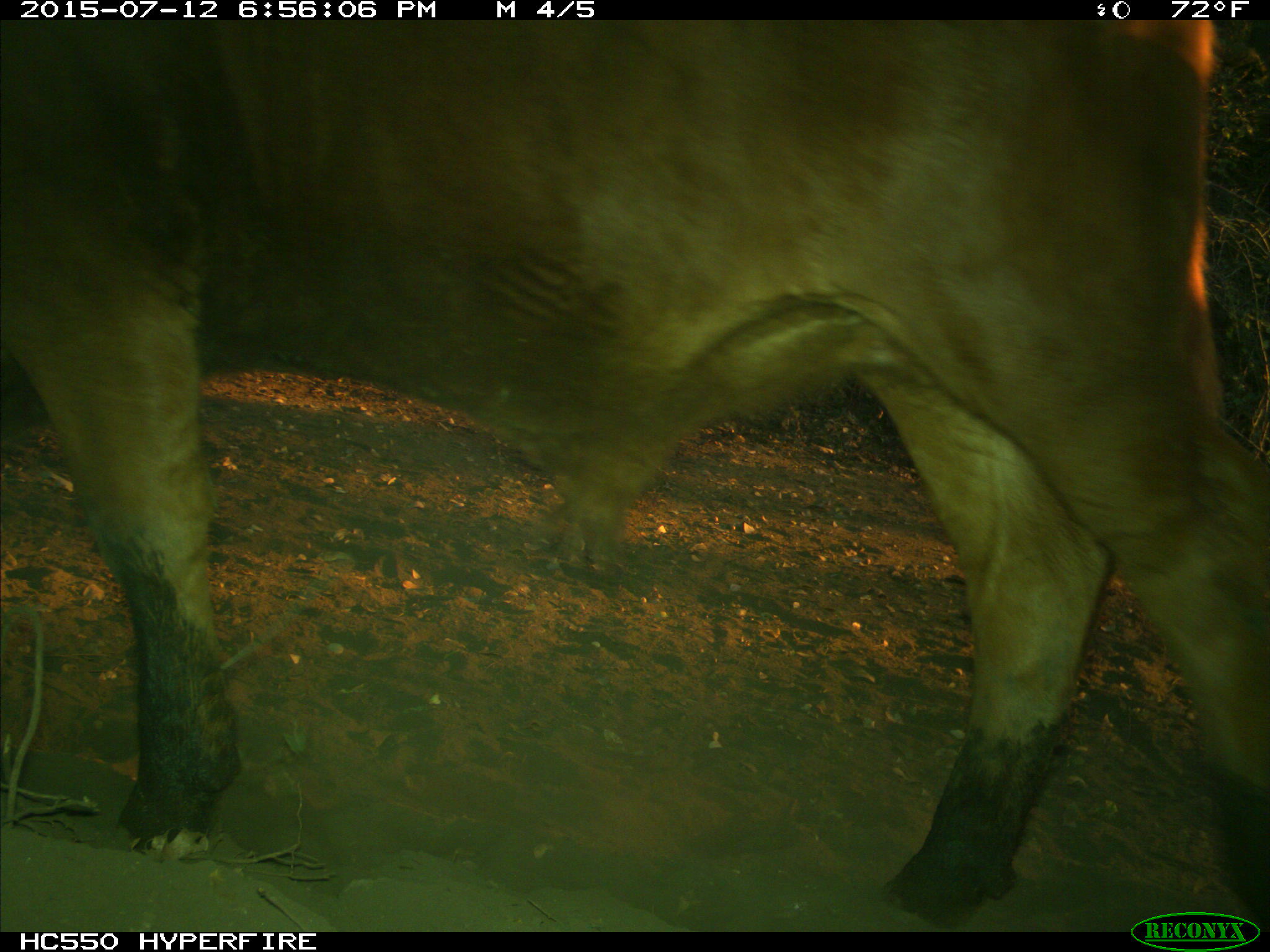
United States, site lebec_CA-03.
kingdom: Animalia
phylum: Chordata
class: Mammalia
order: Artiodactyla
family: Bovidae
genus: Bos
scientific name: Bos taurus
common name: domestic cow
Bos taurus (domestic cow).